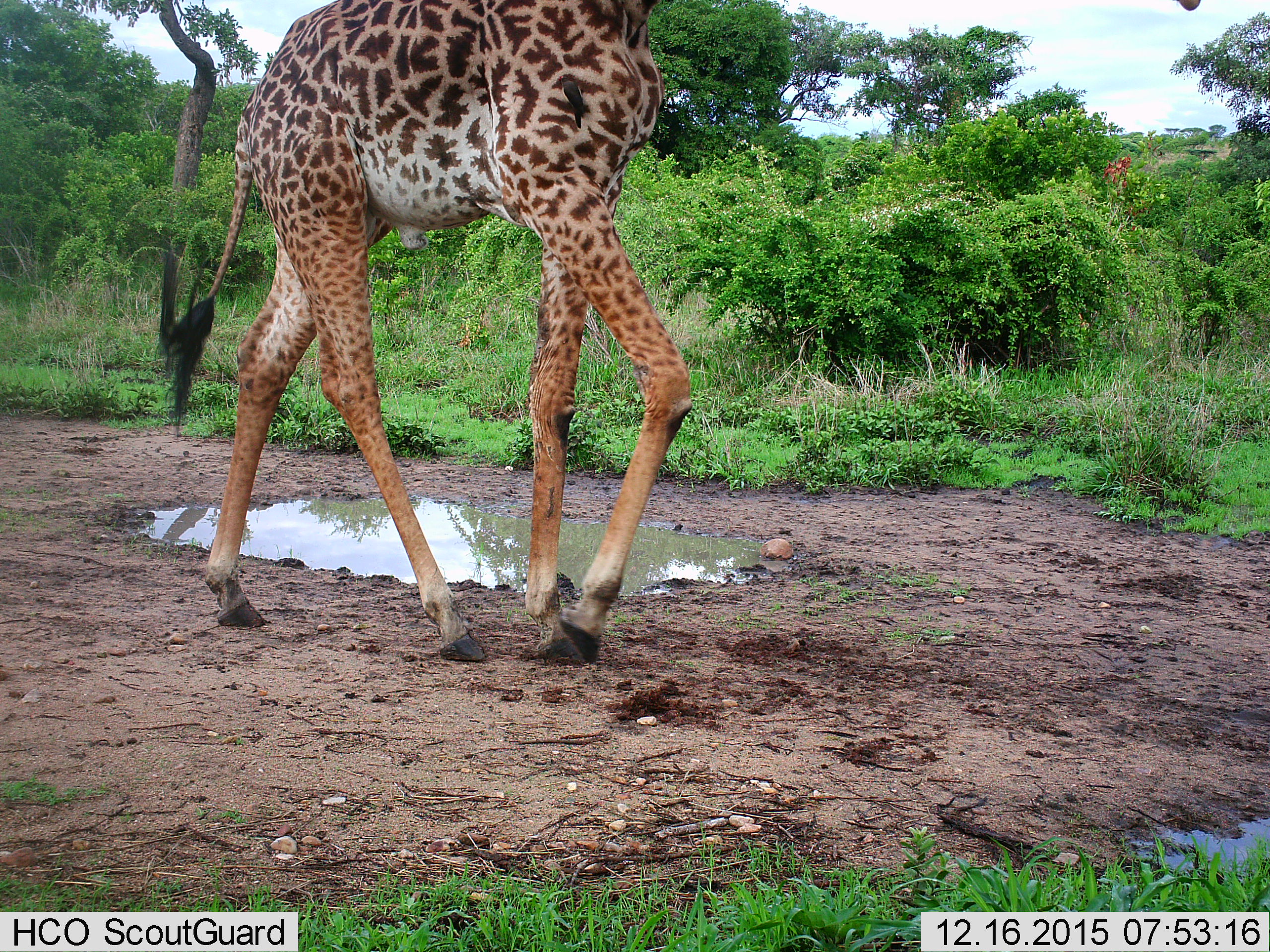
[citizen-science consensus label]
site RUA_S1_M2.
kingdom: Animalia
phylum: Chordata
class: Mammalia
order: Artiodactyla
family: Giraffidae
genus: Giraffa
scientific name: Giraffa camelopardalis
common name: giraffe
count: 1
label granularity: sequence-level